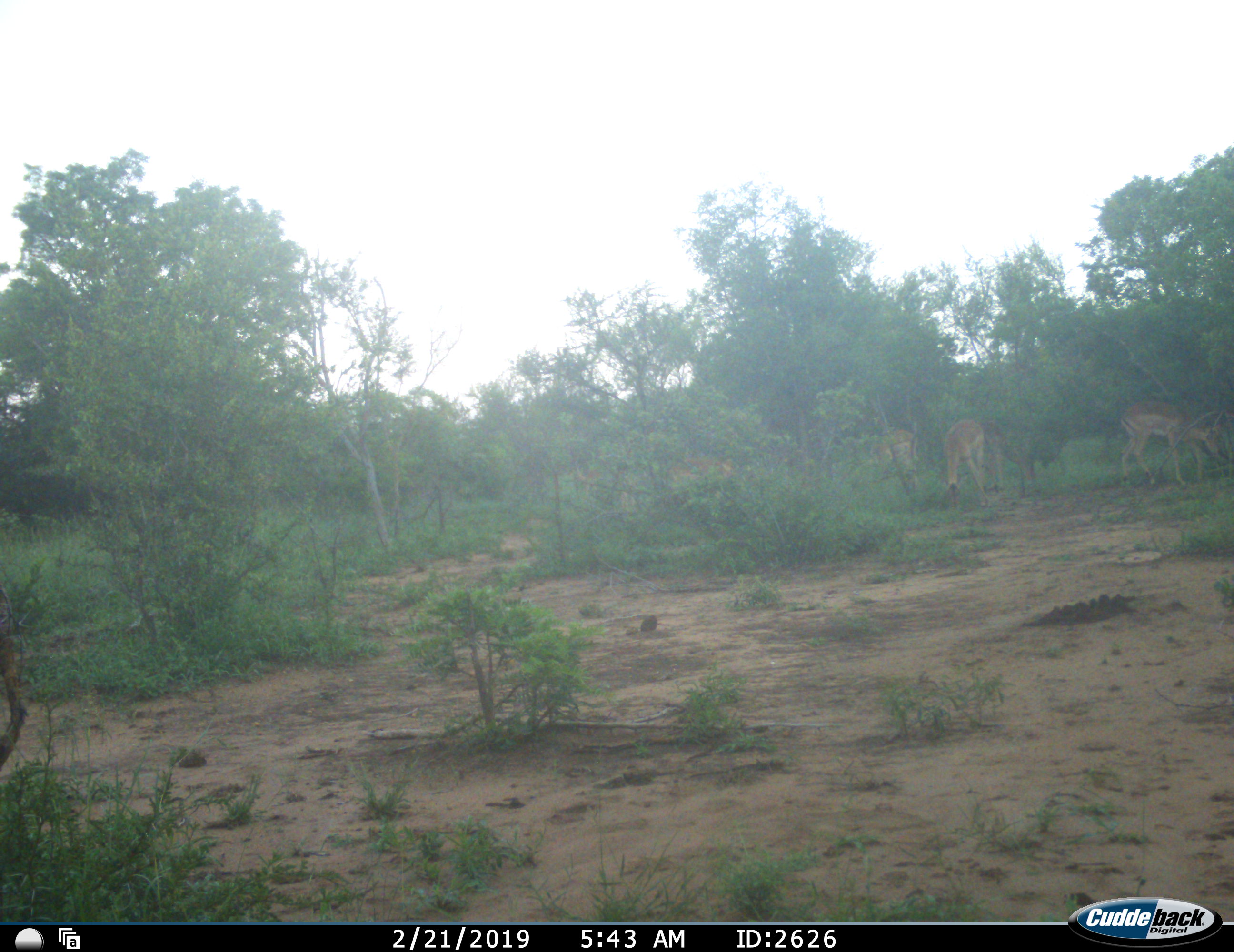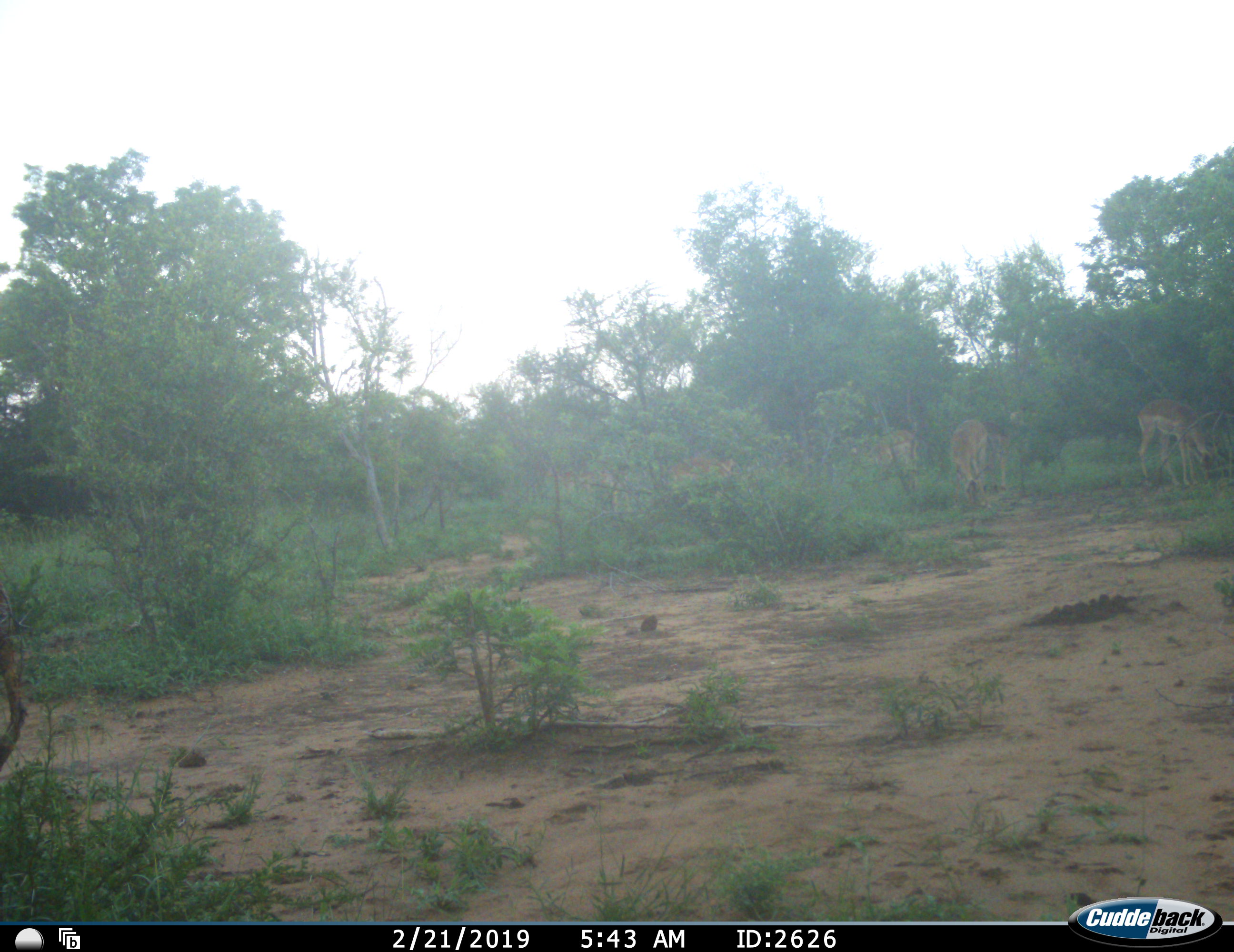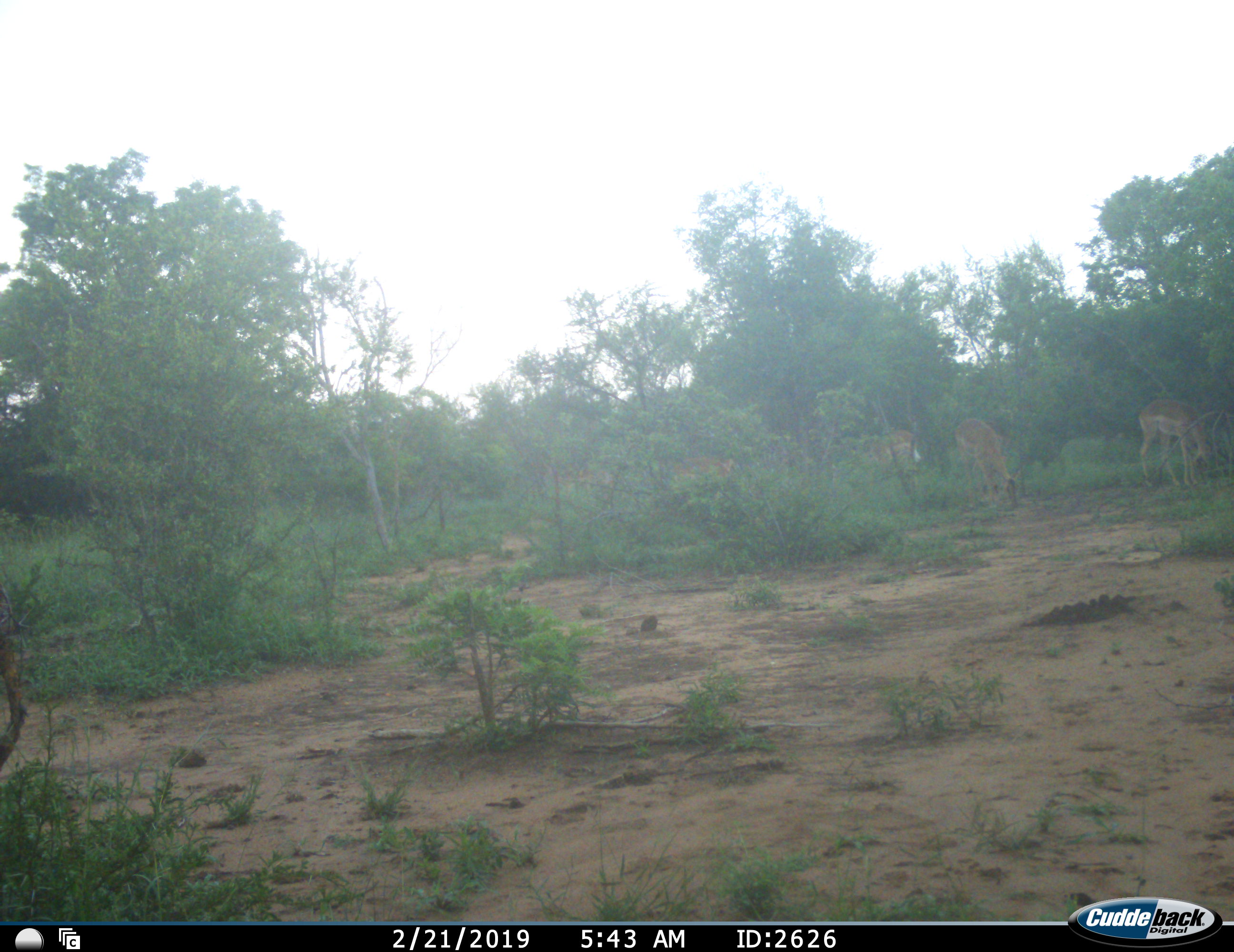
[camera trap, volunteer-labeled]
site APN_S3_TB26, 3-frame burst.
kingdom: Animalia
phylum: Chordata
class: Mammalia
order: Artiodactyla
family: Bovidae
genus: Aepyceros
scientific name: Aepyceros melampus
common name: impala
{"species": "impala (Aepyceros melampus)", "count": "6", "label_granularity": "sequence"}